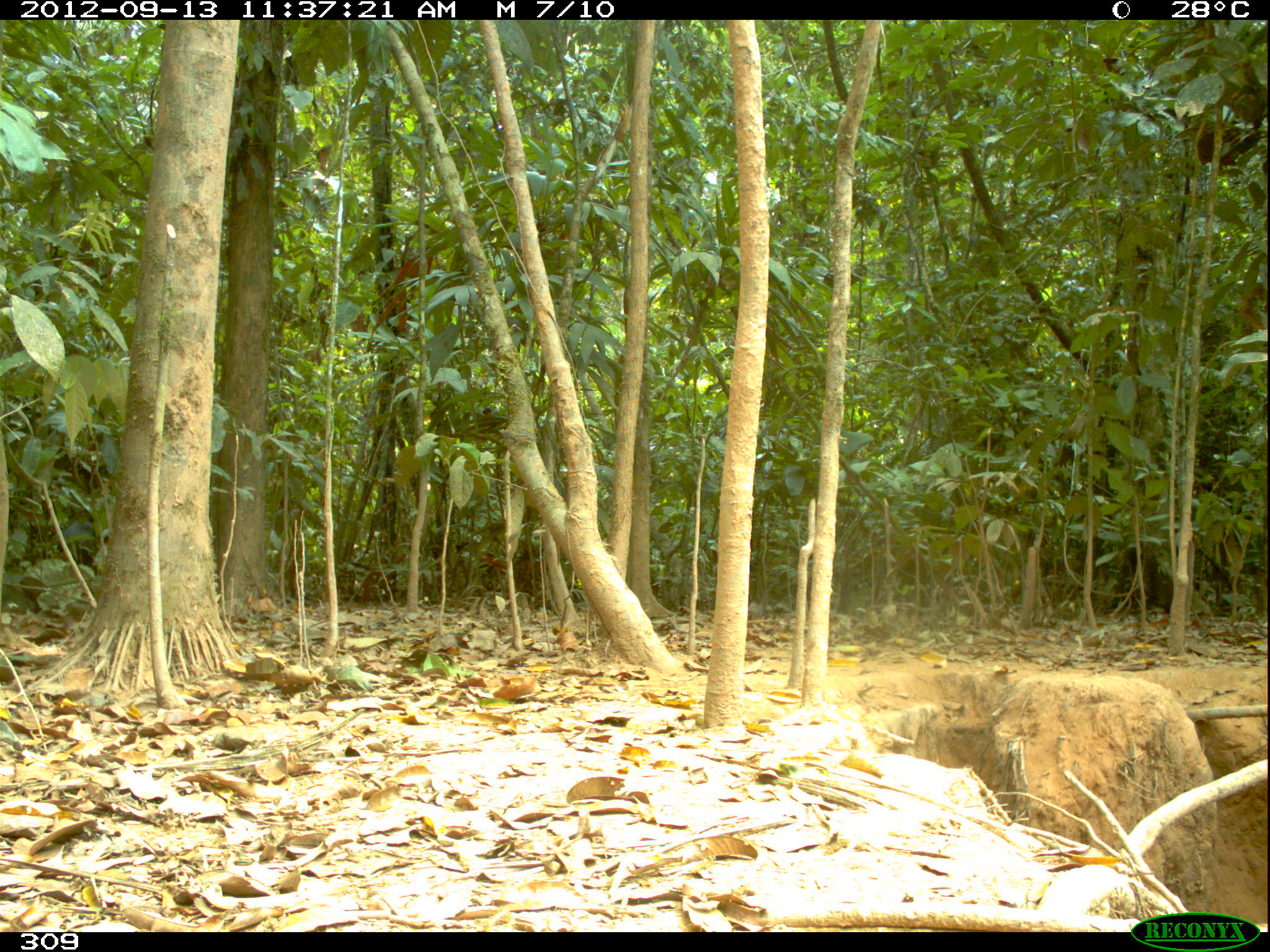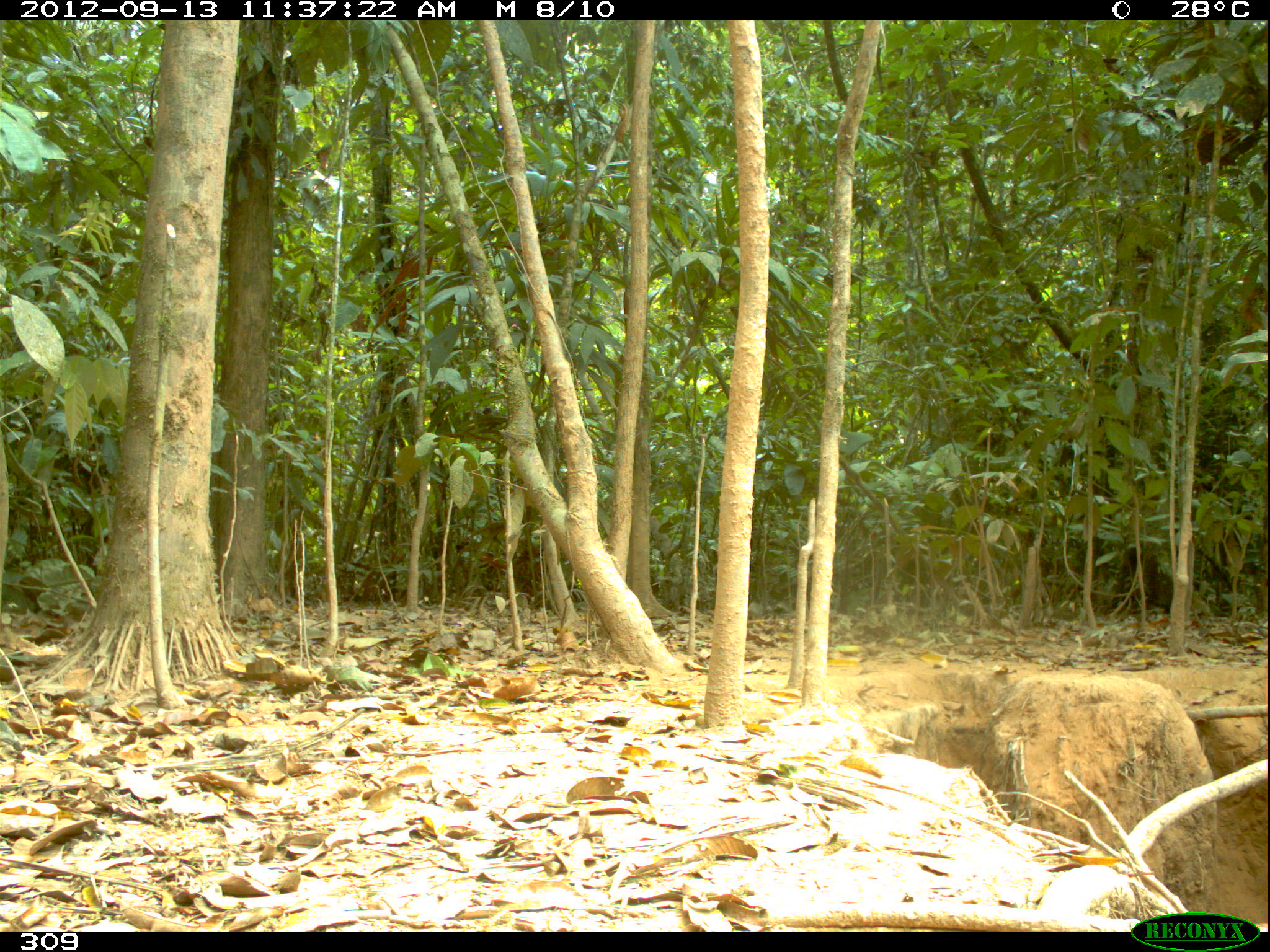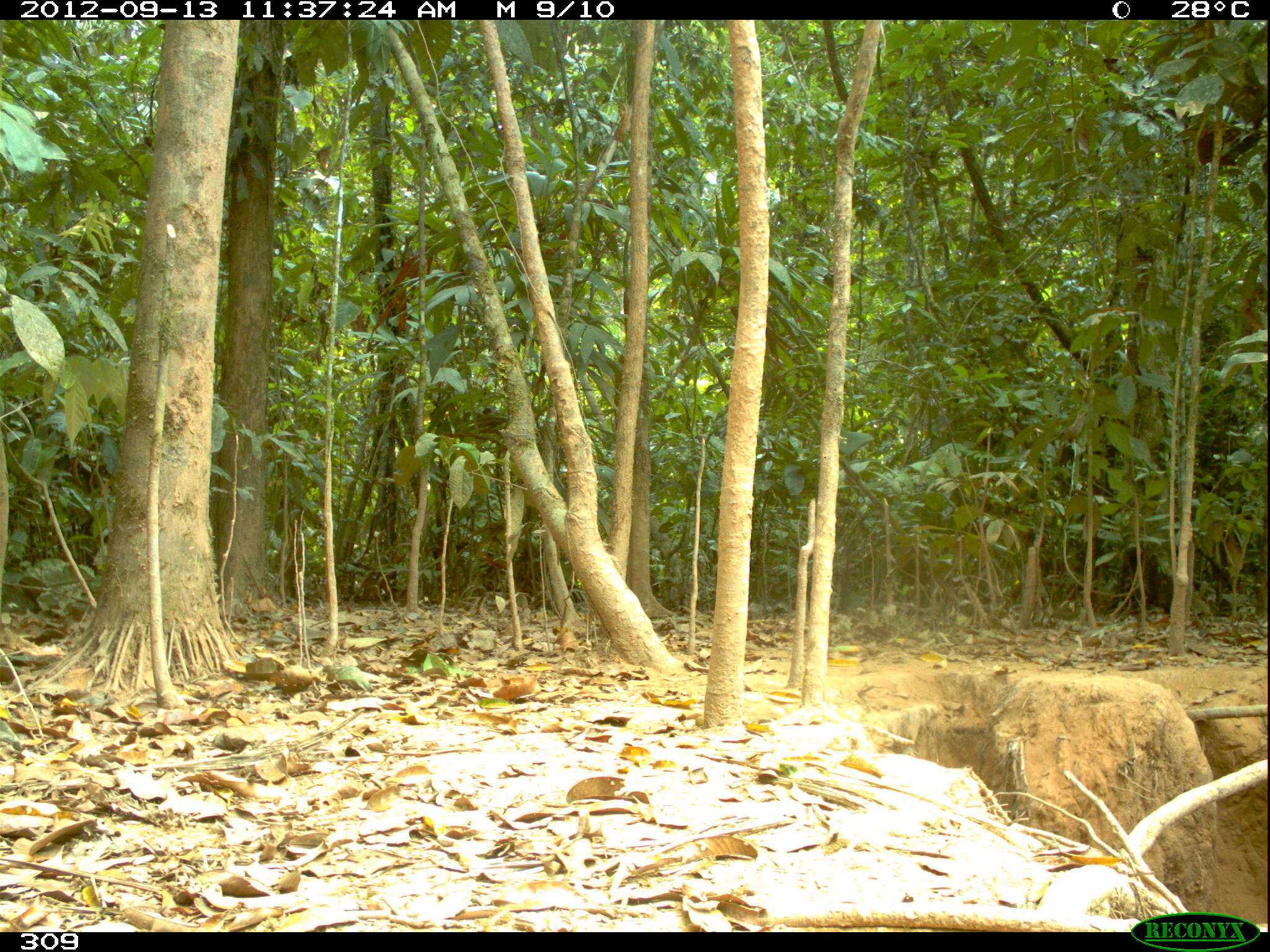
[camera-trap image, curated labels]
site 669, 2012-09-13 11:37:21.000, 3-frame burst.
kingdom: Animalia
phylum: Chordata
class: Mammalia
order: Artiodactyla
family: Tayassuidae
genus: Tayassu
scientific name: Tayassu pecari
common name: white-lipped peccary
Tayassu pecari (white-lipped peccary).